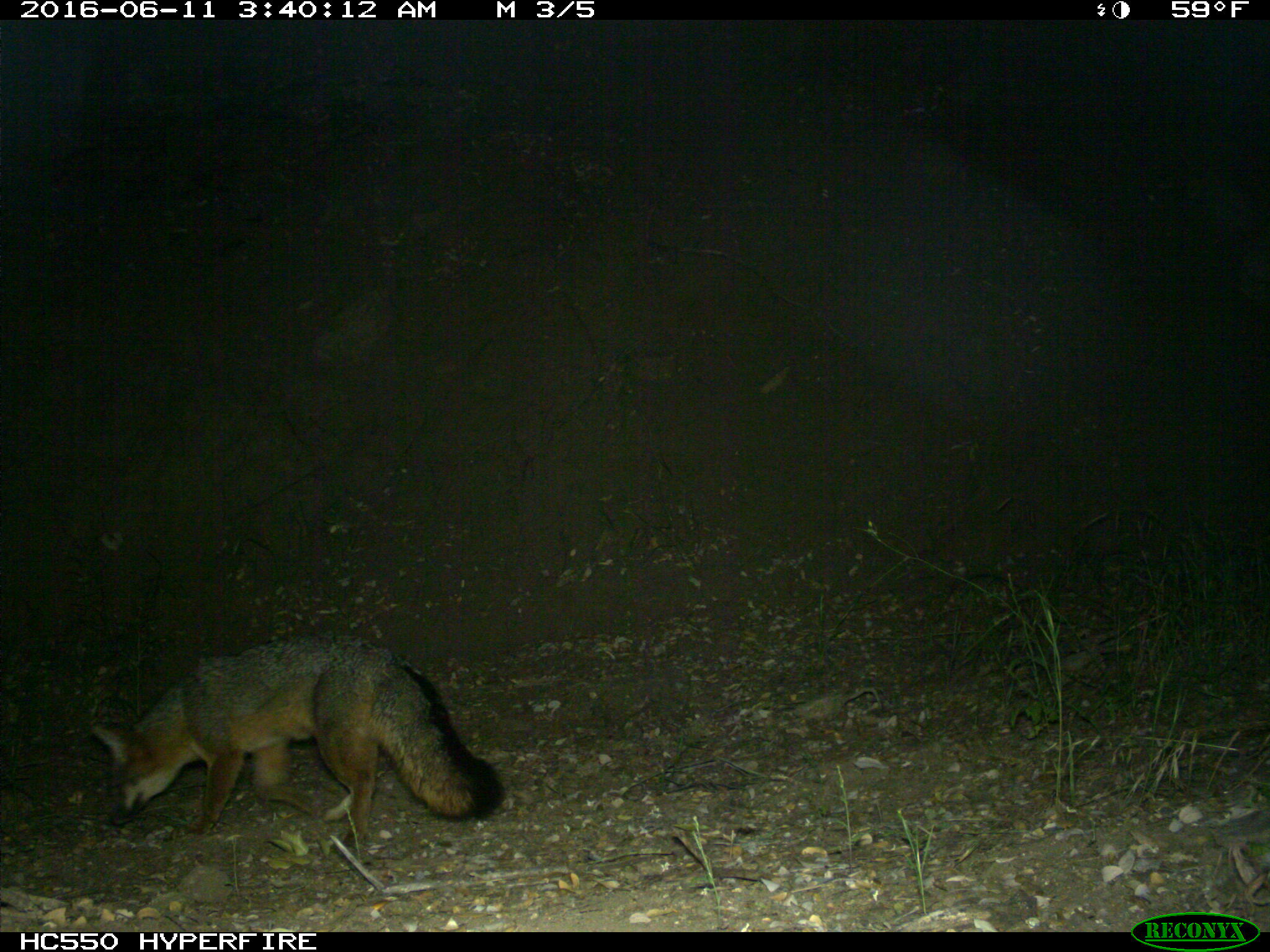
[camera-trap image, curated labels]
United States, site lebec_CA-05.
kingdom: Animalia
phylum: Chordata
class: Mammalia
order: Carnivora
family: Canidae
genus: Urocyon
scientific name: Urocyon cinereoargenteus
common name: gray fox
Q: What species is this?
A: Urocyon cinereoargenteus (gray fox).